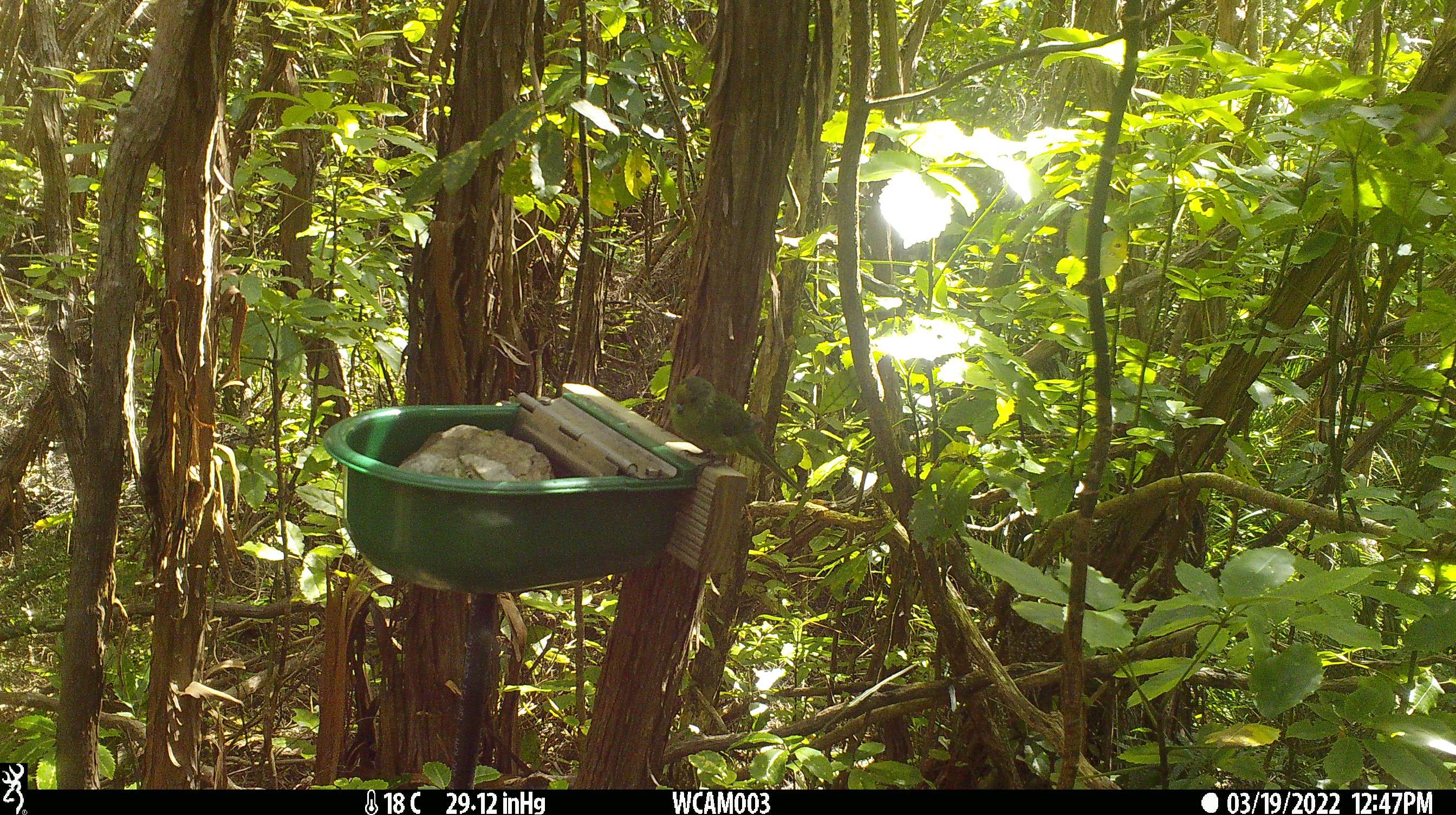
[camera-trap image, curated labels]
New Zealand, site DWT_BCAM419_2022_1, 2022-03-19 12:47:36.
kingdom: Animalia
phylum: Chordata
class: Aves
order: Psittaciformes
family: Psittaculidae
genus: Cyanoramphus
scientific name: Cyanoramphus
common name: parakeet